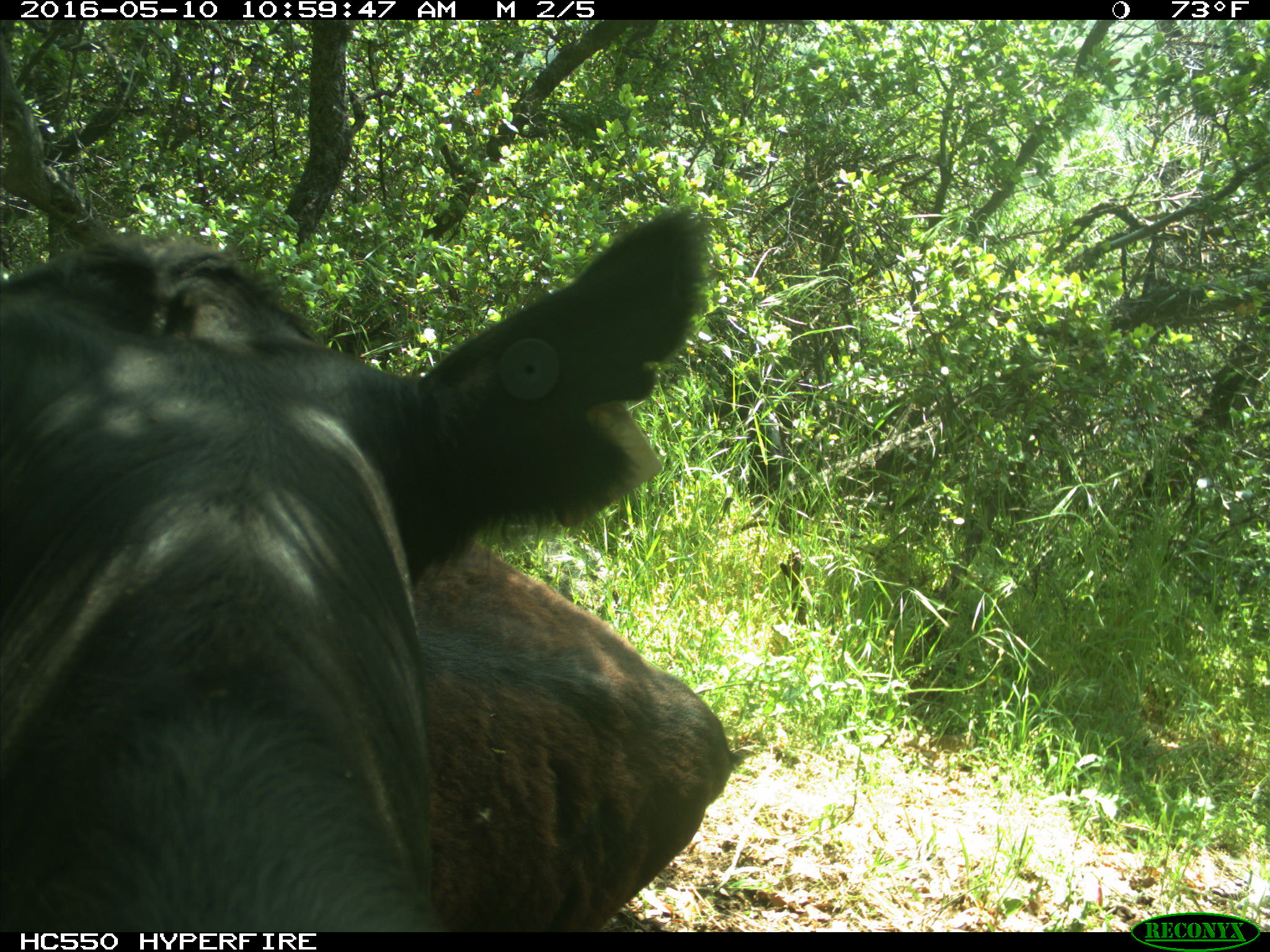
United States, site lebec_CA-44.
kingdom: Animalia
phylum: Chordata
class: Mammalia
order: Artiodactyla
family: Bovidae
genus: Bos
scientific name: Bos taurus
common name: domestic cow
Bos taurus (domestic cow).